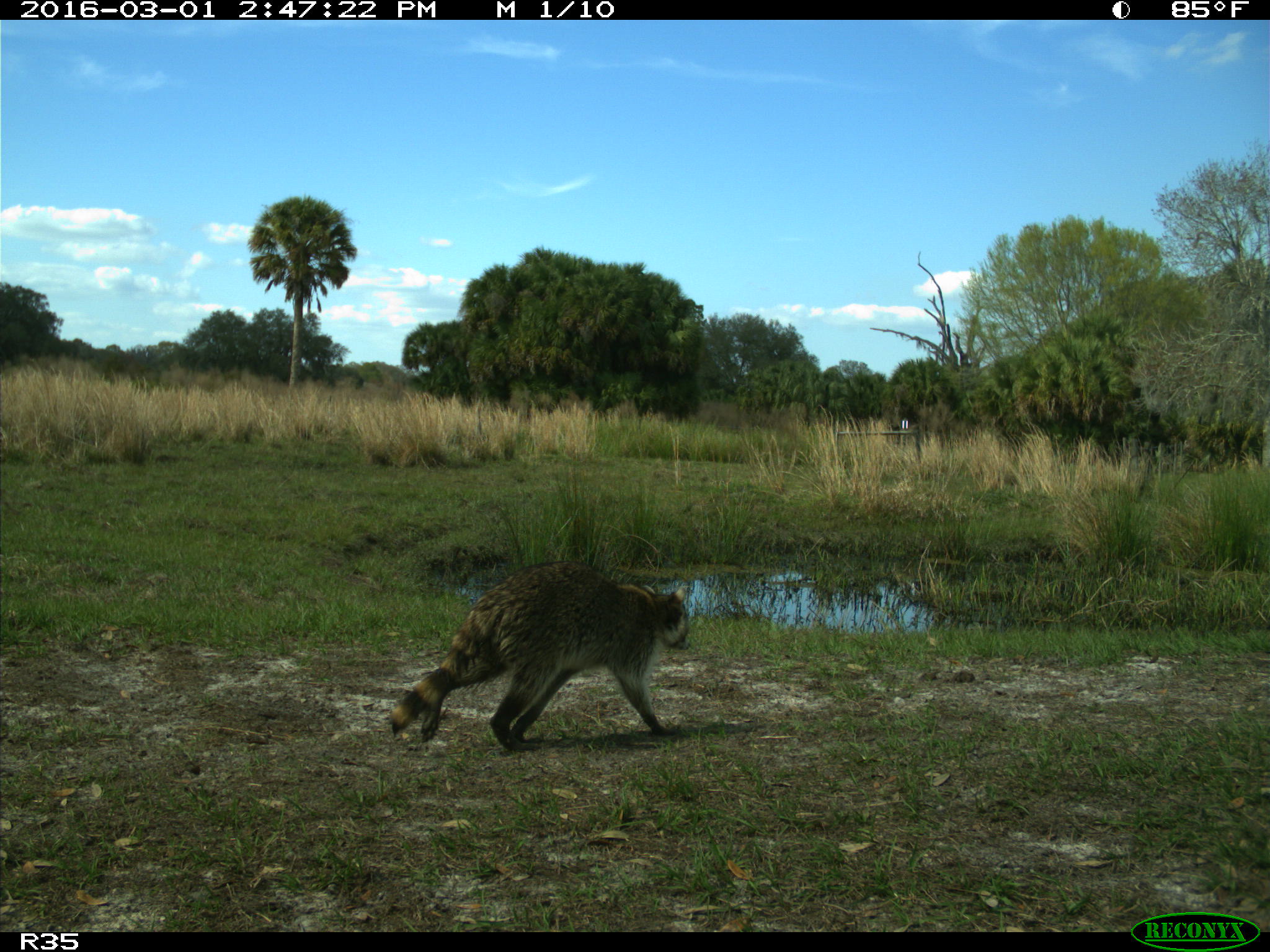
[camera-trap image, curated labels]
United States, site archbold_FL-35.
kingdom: Animalia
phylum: Chordata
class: Mammalia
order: Carnivora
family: Procyonidae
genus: Procyon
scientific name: Procyon lotor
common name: common raccoon